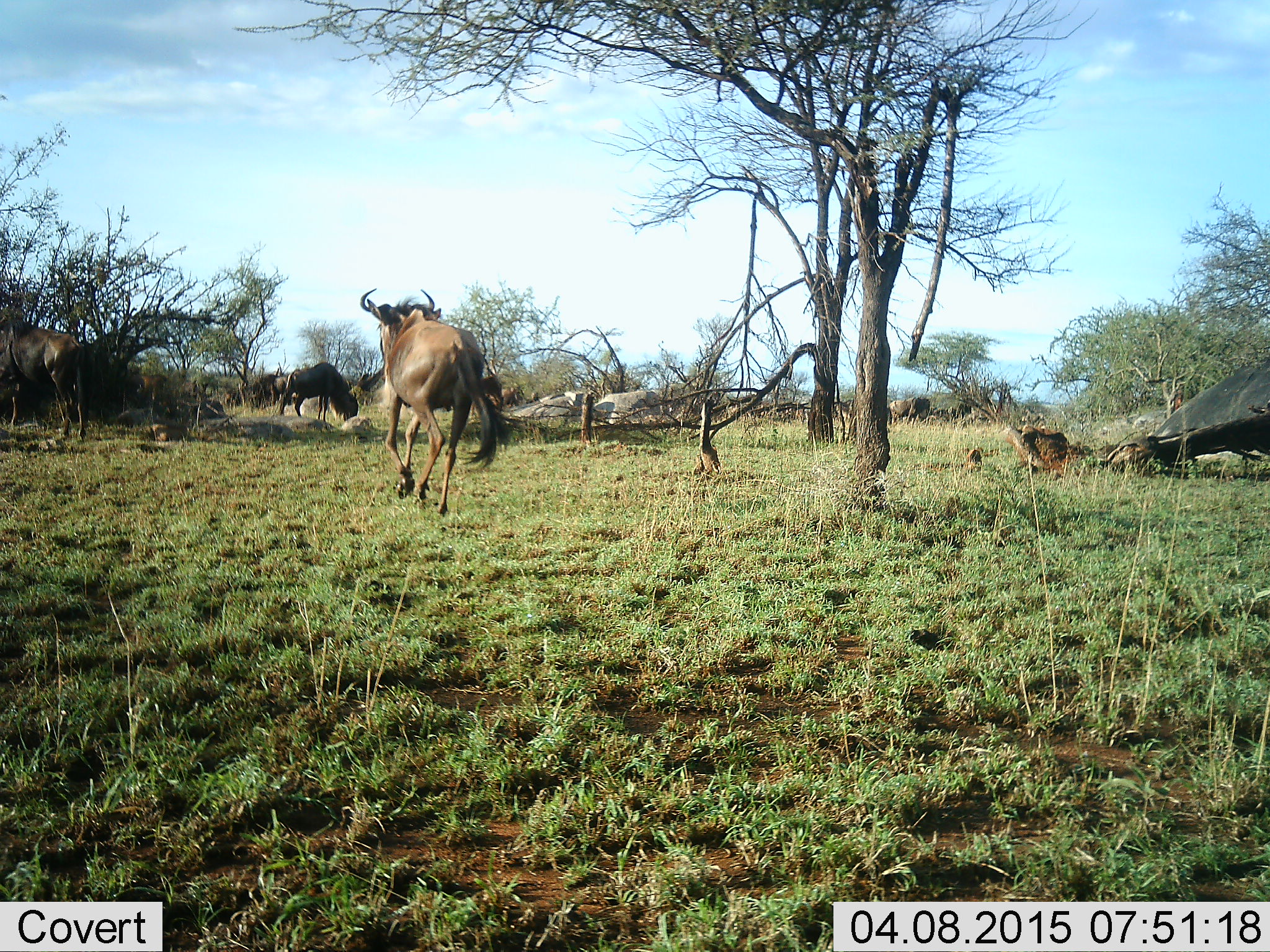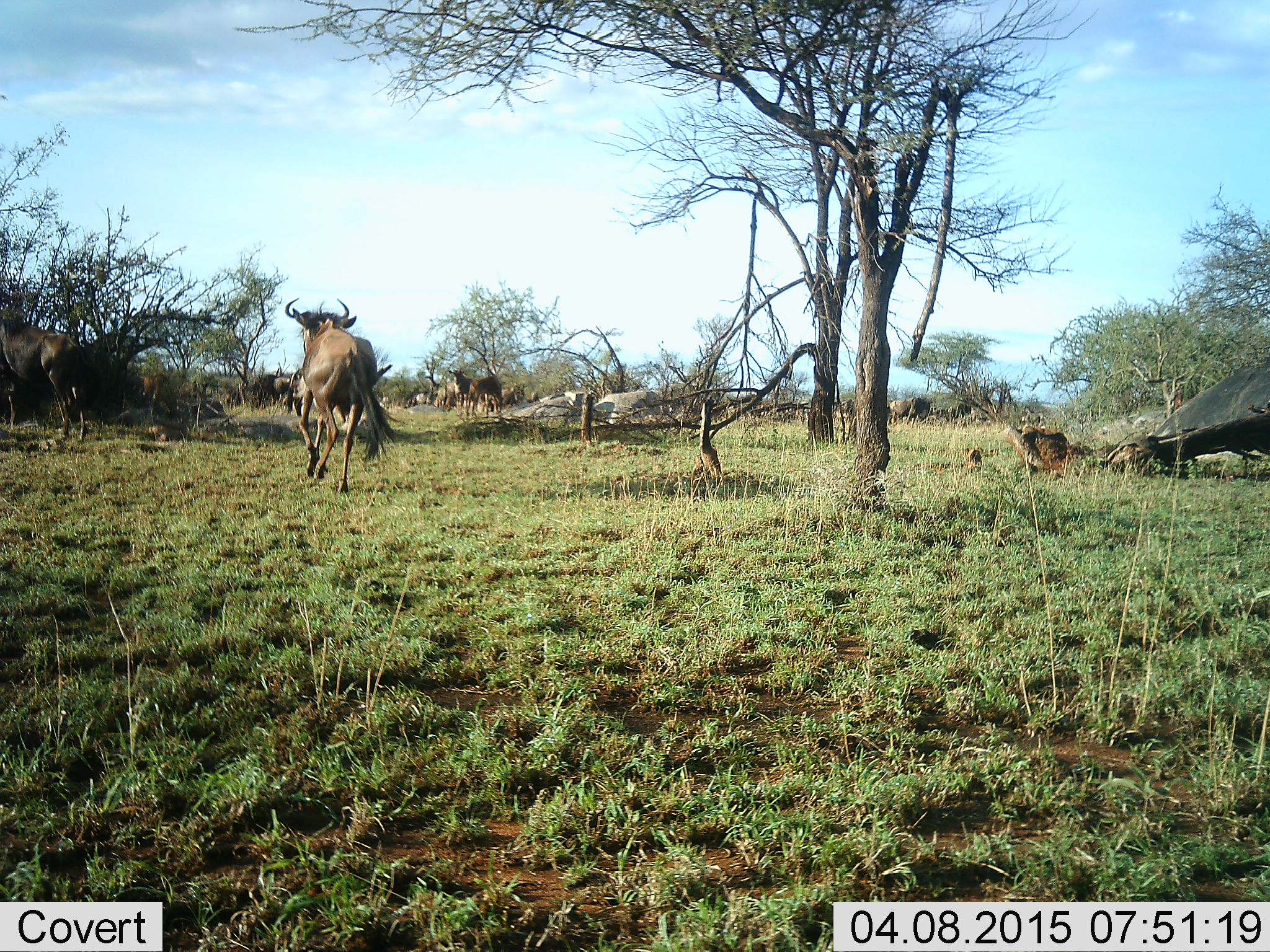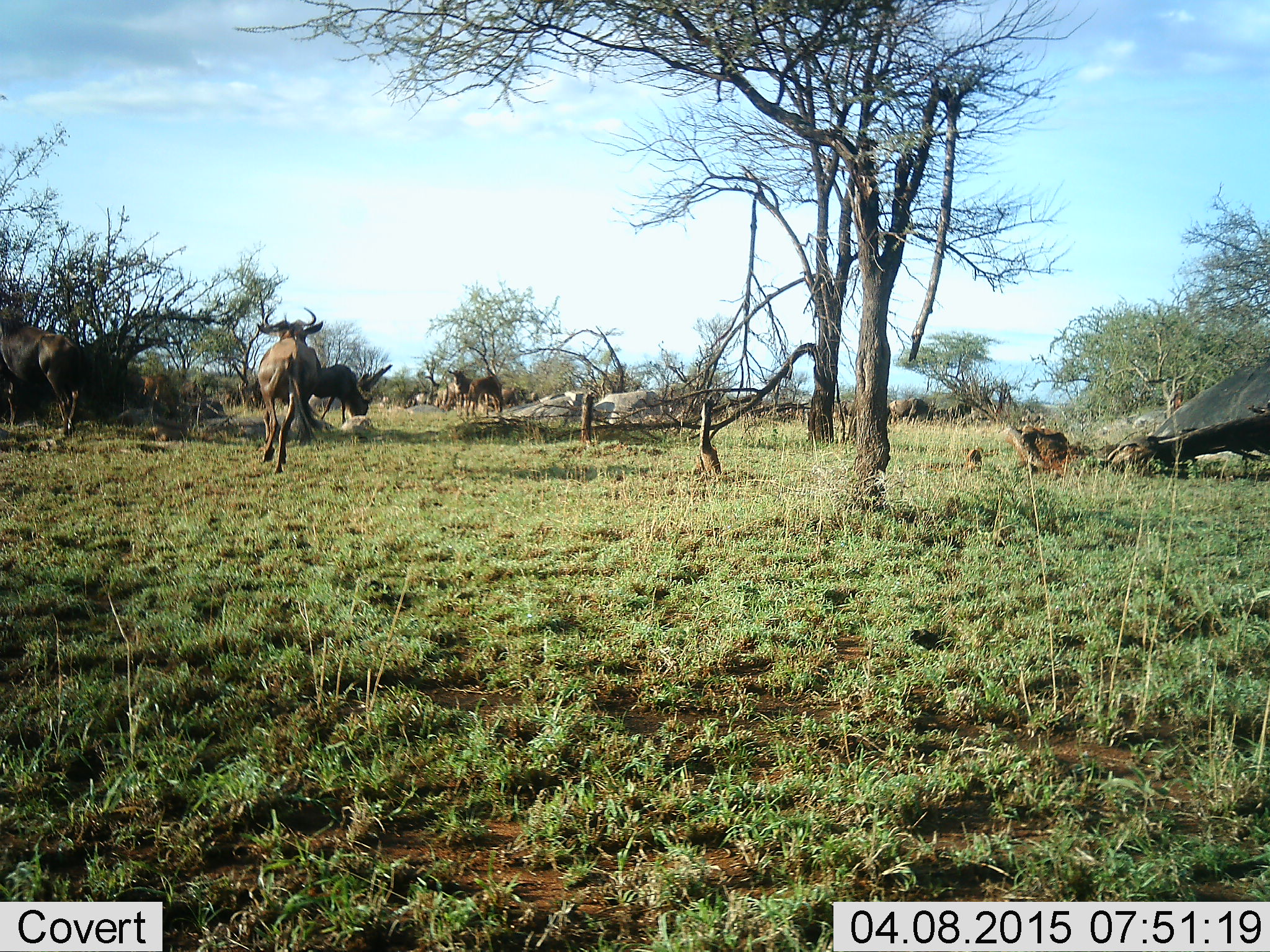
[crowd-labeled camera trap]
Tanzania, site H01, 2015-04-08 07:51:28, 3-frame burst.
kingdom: Animalia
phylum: Chordata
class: Mammalia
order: Artiodactyla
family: Bovidae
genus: Connochaetes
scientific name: Connochaetes taurinus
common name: blue wildebeest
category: wildebeest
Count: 10.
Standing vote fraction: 60%.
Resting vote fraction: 0%.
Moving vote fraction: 80%.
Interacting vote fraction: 0%.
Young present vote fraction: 0%.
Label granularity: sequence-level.